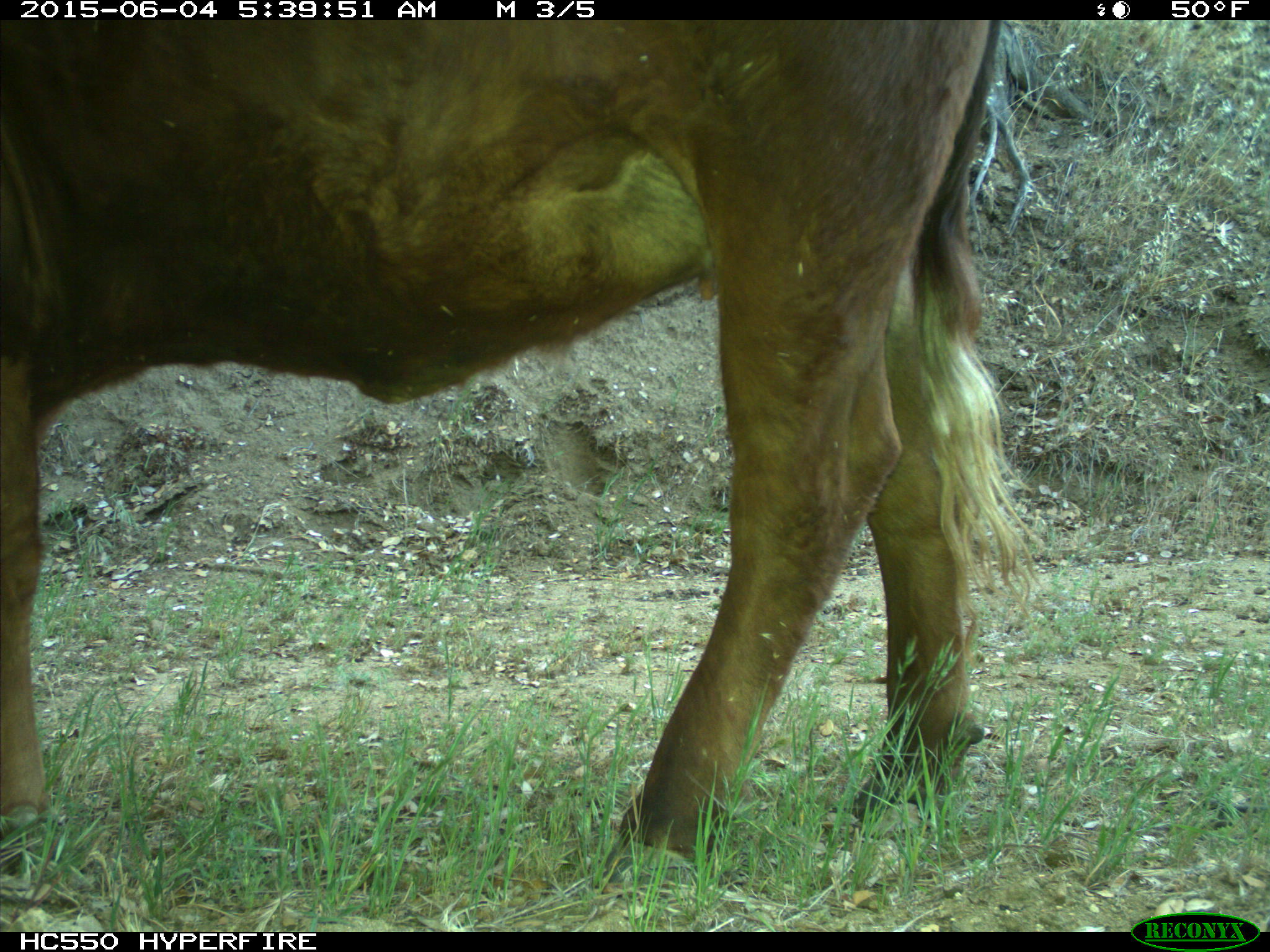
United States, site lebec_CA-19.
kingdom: Animalia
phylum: Chordata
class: Mammalia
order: Artiodactyla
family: Bovidae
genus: Bos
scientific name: Bos taurus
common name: domestic cow